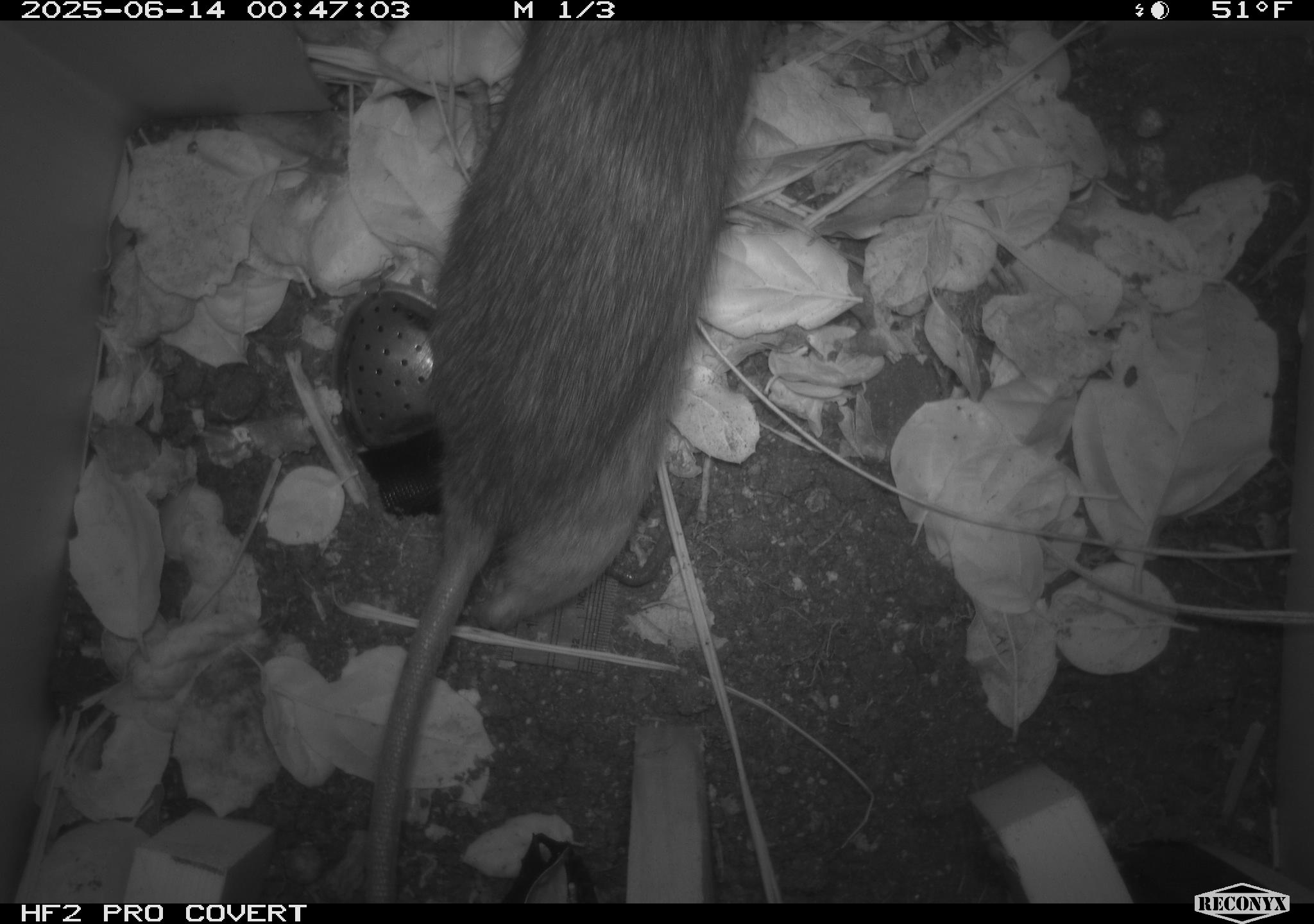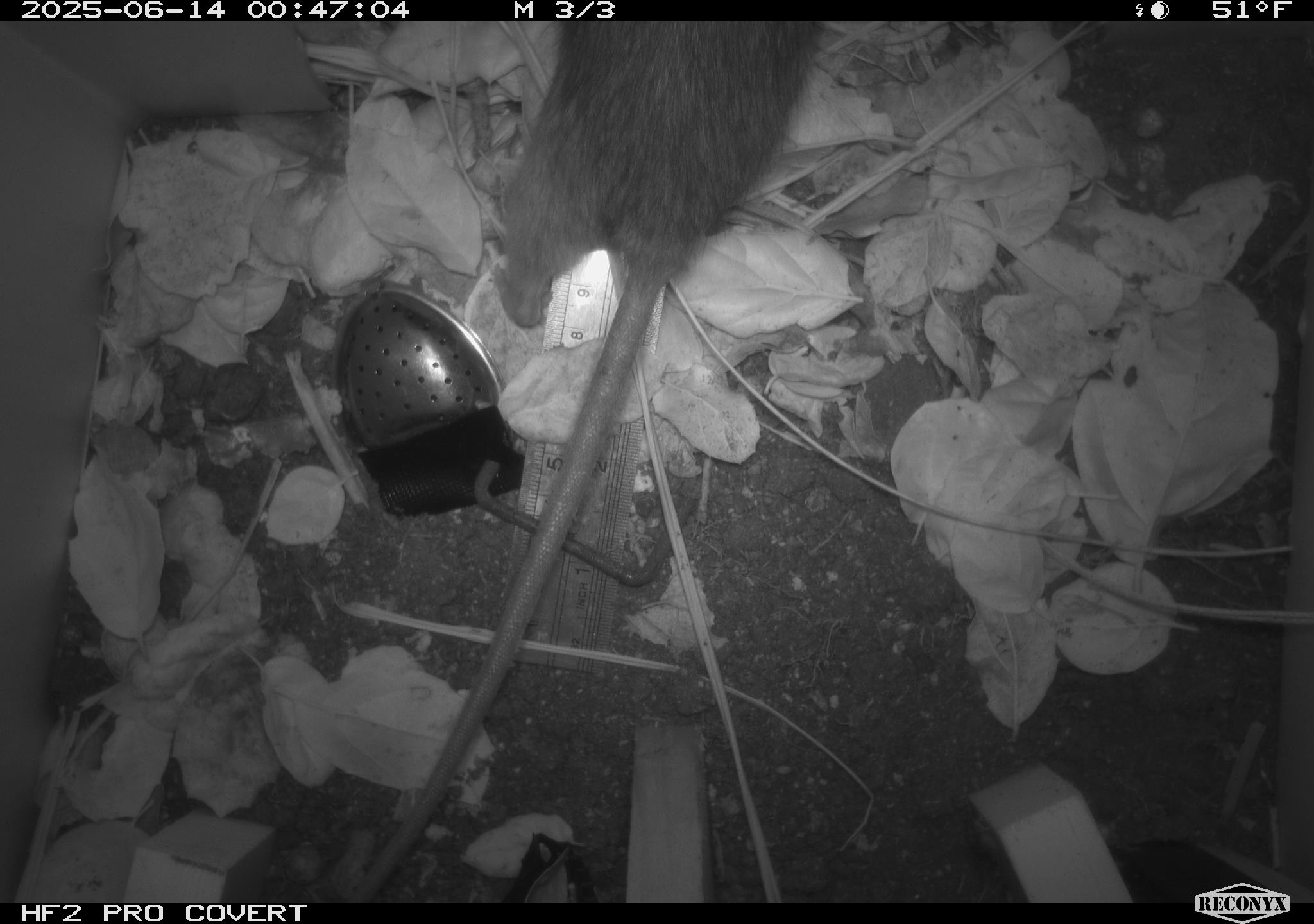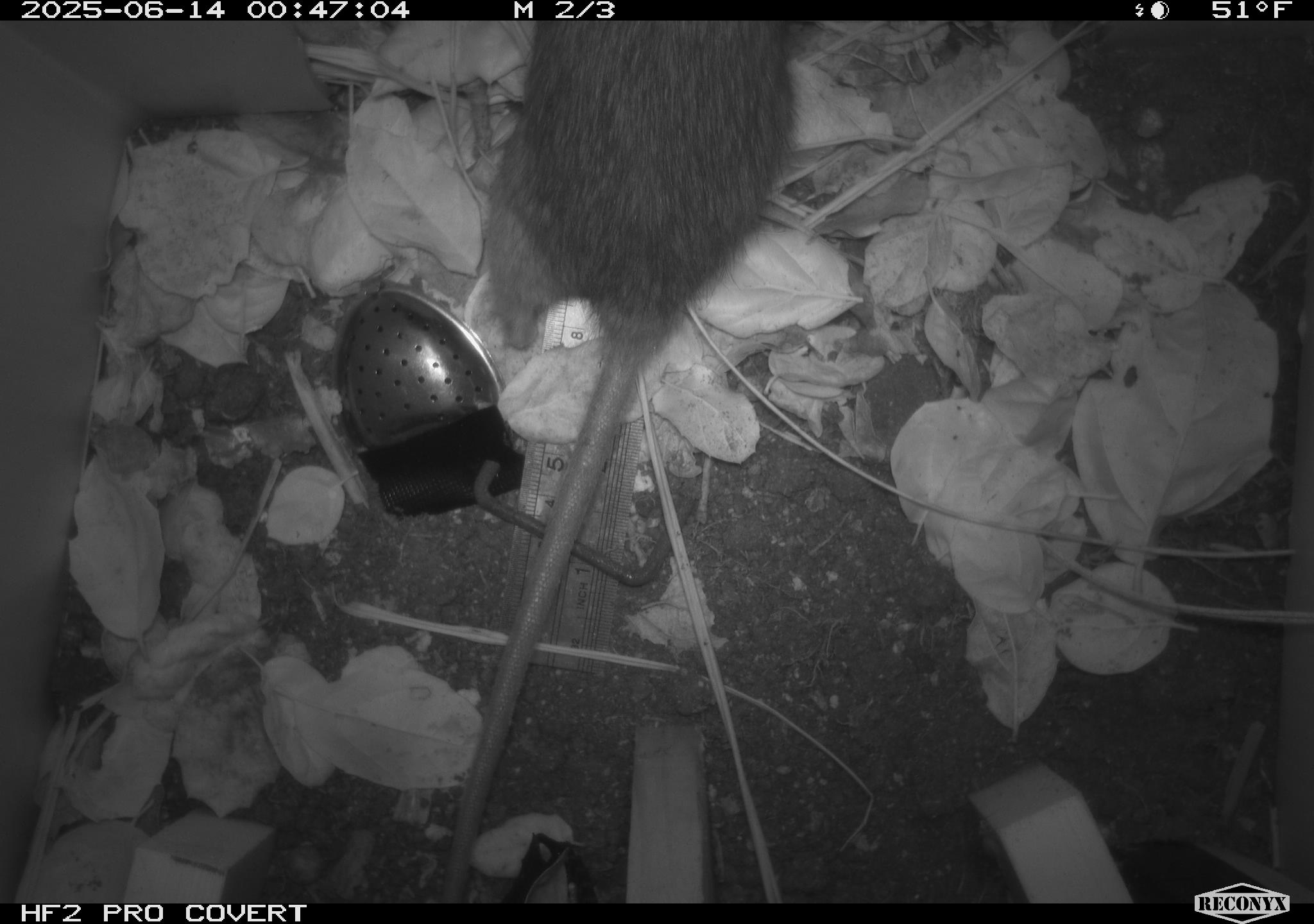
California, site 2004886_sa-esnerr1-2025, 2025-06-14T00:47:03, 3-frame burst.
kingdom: Animalia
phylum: Chordata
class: Mammalia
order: Rodentia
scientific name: Rodentia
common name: rodent